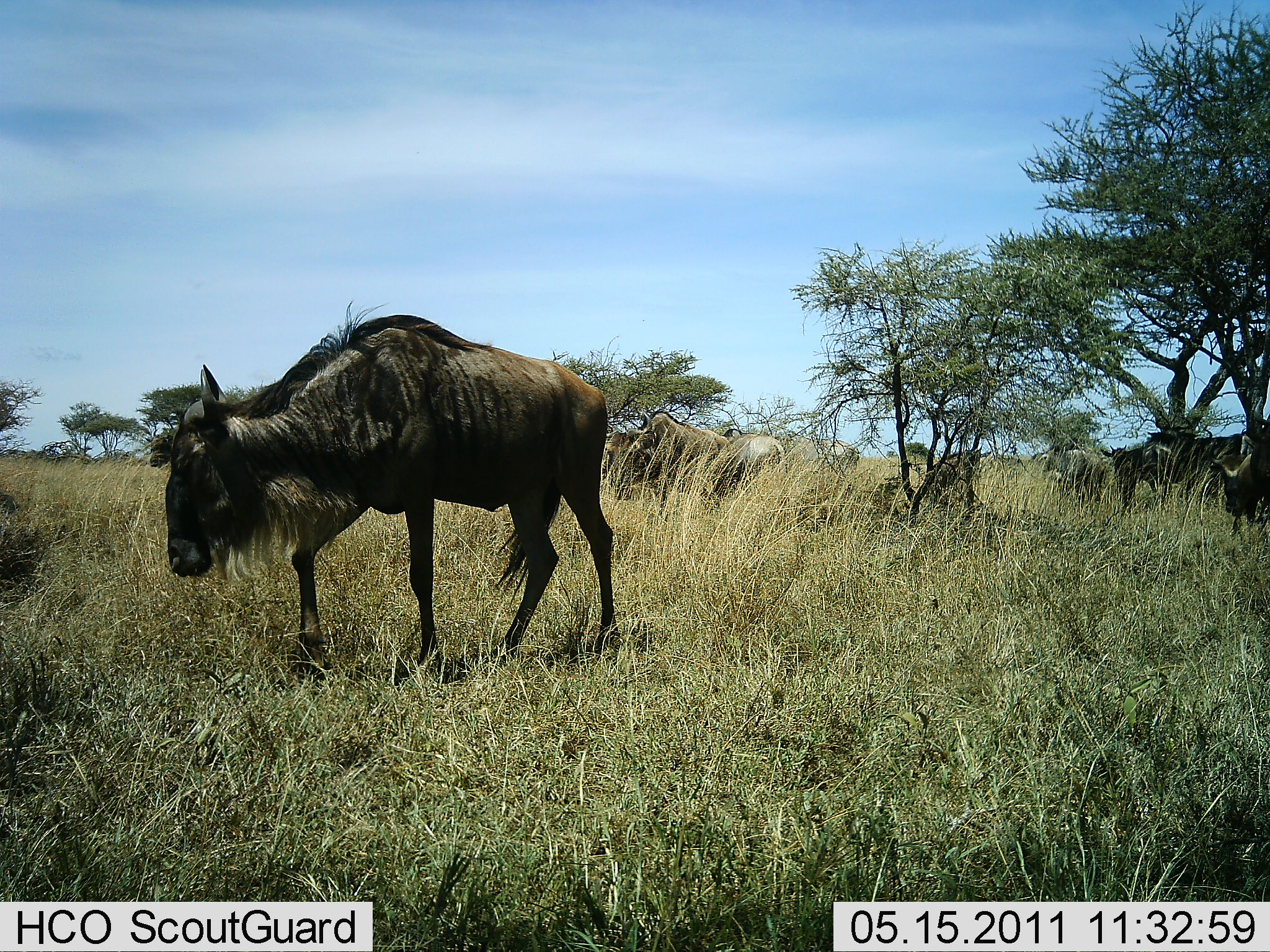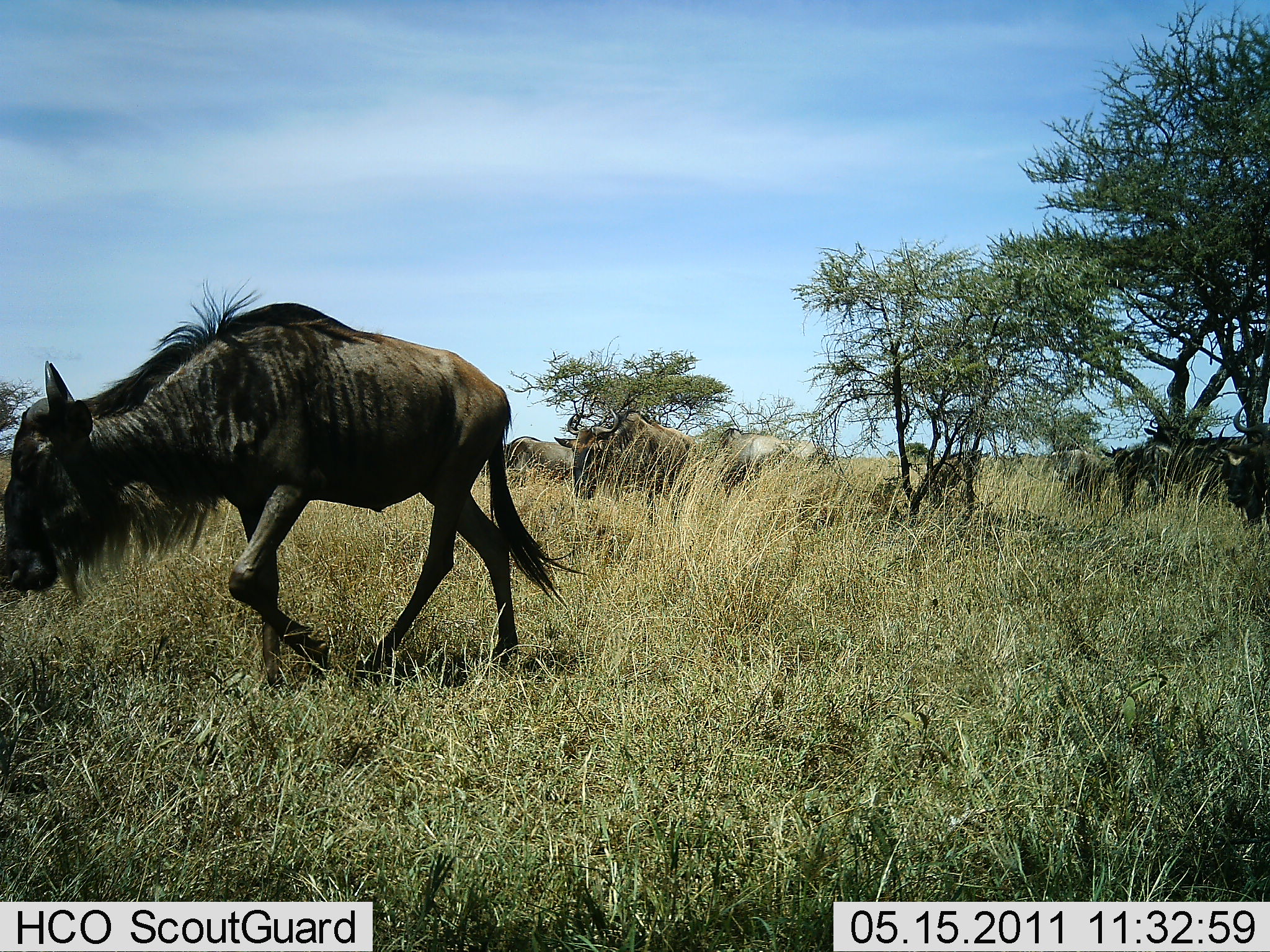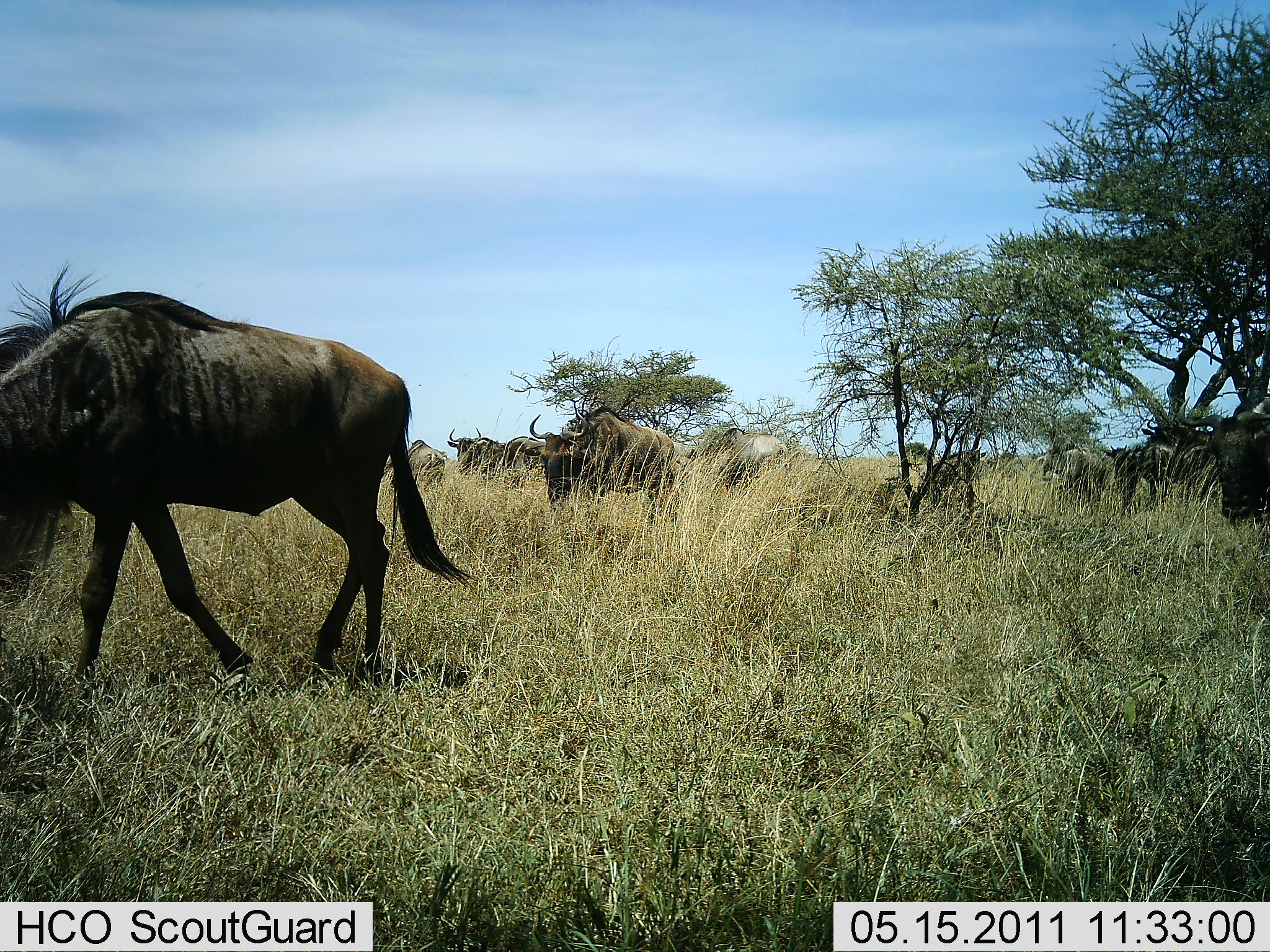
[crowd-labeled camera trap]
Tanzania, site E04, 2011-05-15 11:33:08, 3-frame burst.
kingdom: Animalia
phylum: Chordata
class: Mammalia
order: Artiodactyla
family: Bovidae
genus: Connochaetes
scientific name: Connochaetes taurinus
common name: blue wildebeest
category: wildebeest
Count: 10.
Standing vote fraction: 9%.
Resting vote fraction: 0%.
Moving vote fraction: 82%.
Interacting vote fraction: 0%.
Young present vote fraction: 0%.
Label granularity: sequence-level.